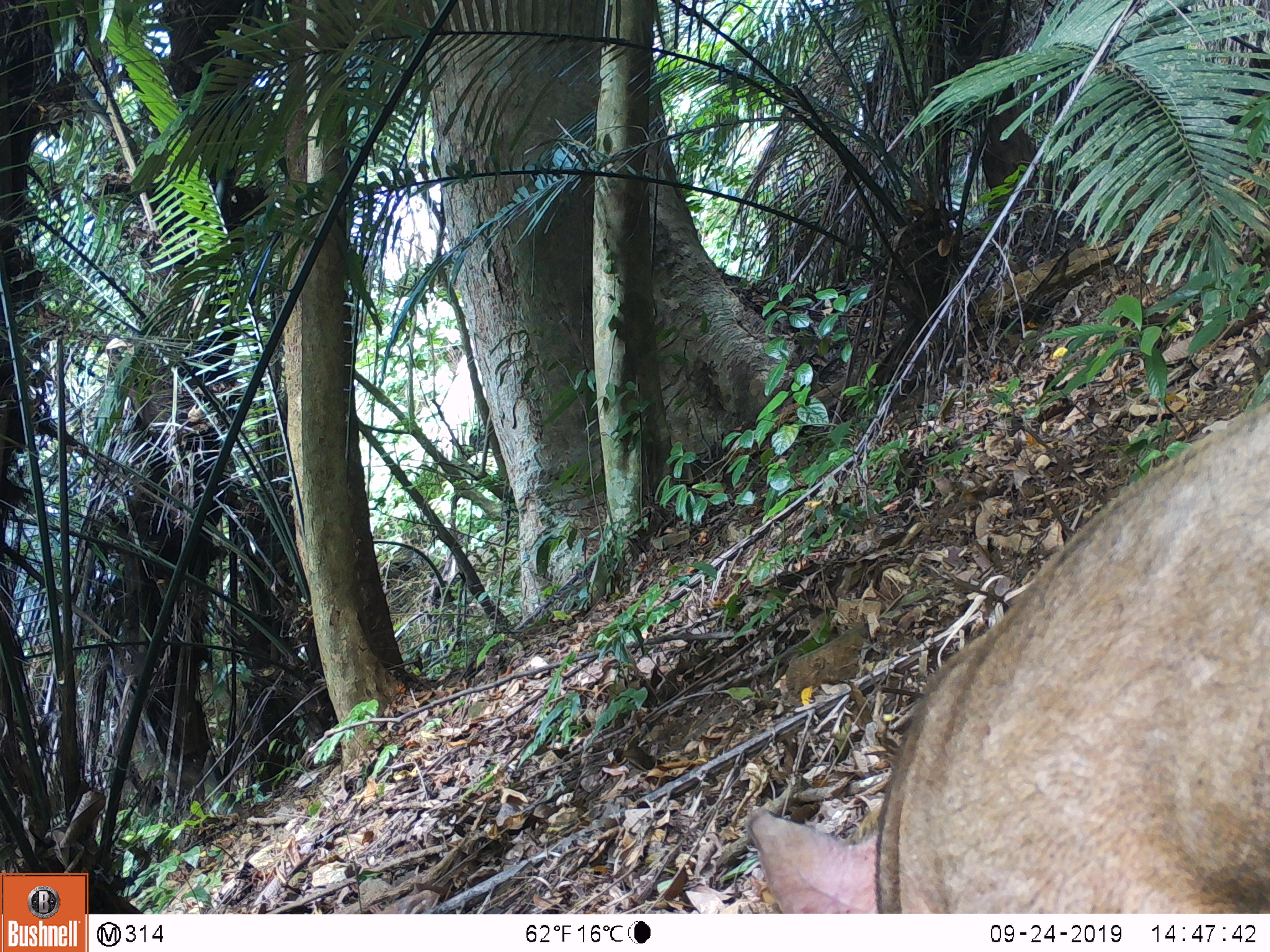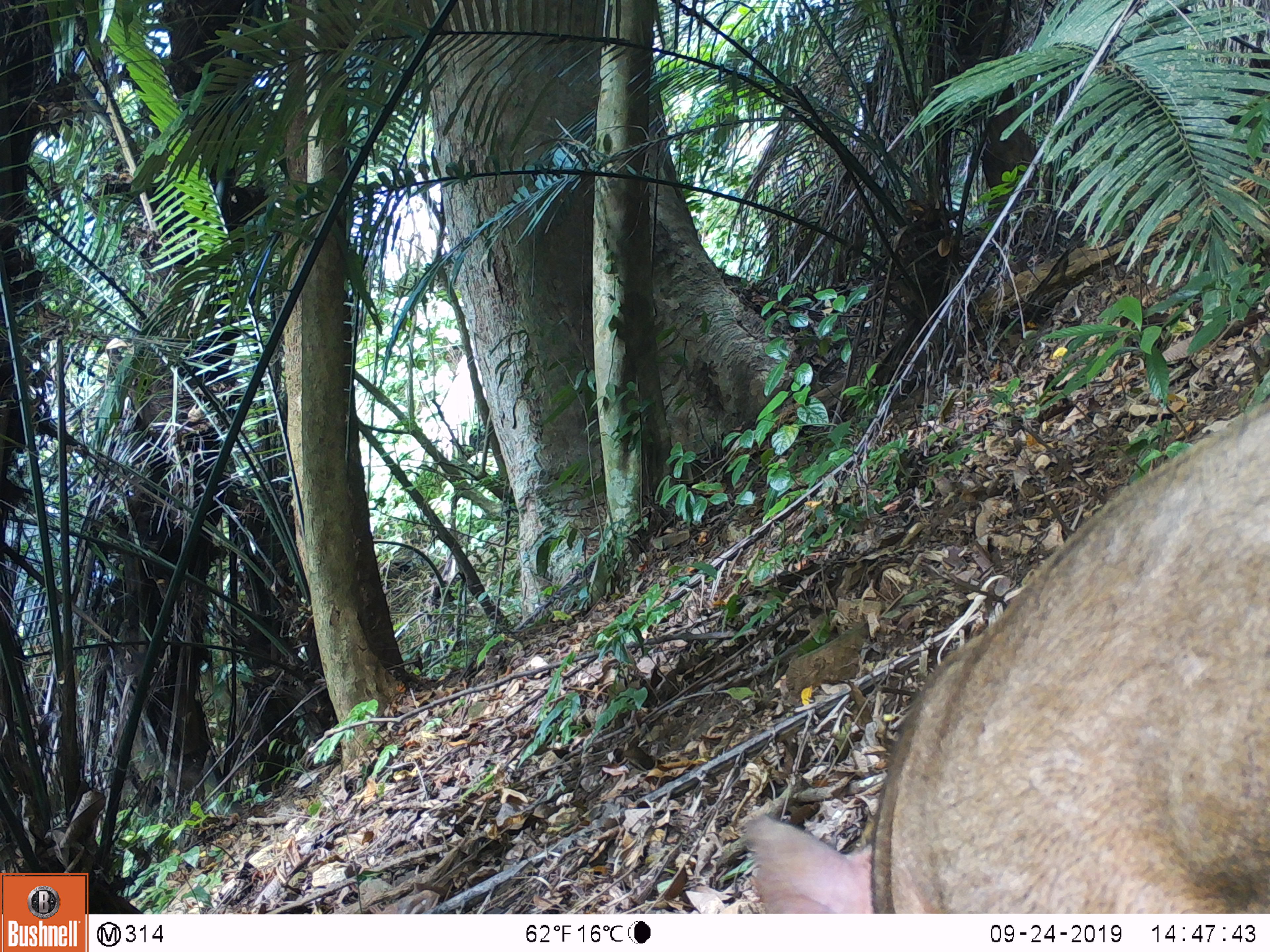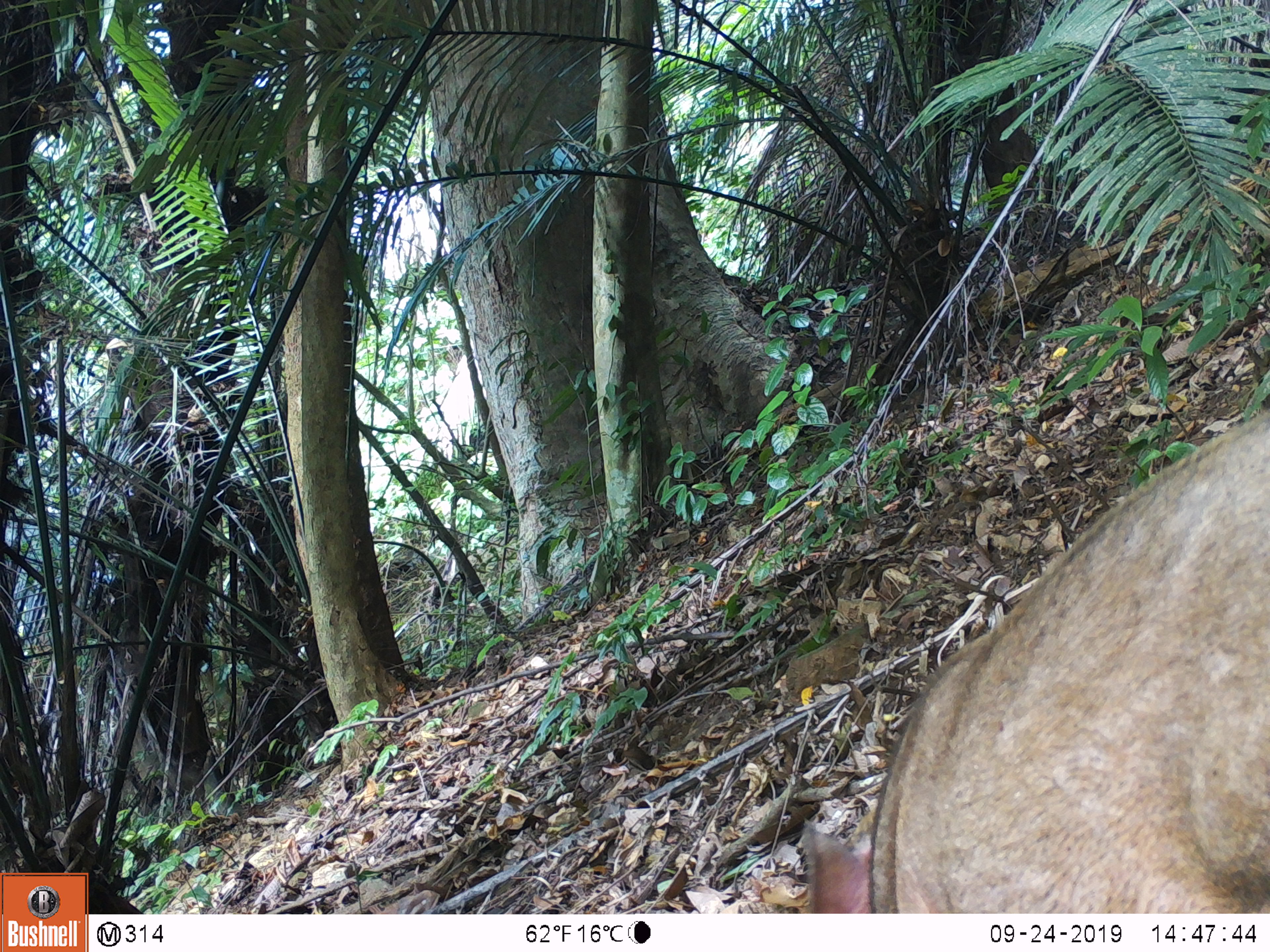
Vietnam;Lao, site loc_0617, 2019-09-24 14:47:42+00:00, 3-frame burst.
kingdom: Animalia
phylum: Chordata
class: Mammalia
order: Artiodactyla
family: Suidae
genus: Sus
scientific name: Sus scrofa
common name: eurasian wild pig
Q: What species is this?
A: Eurasian wild pig (Sus scrofa).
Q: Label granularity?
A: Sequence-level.